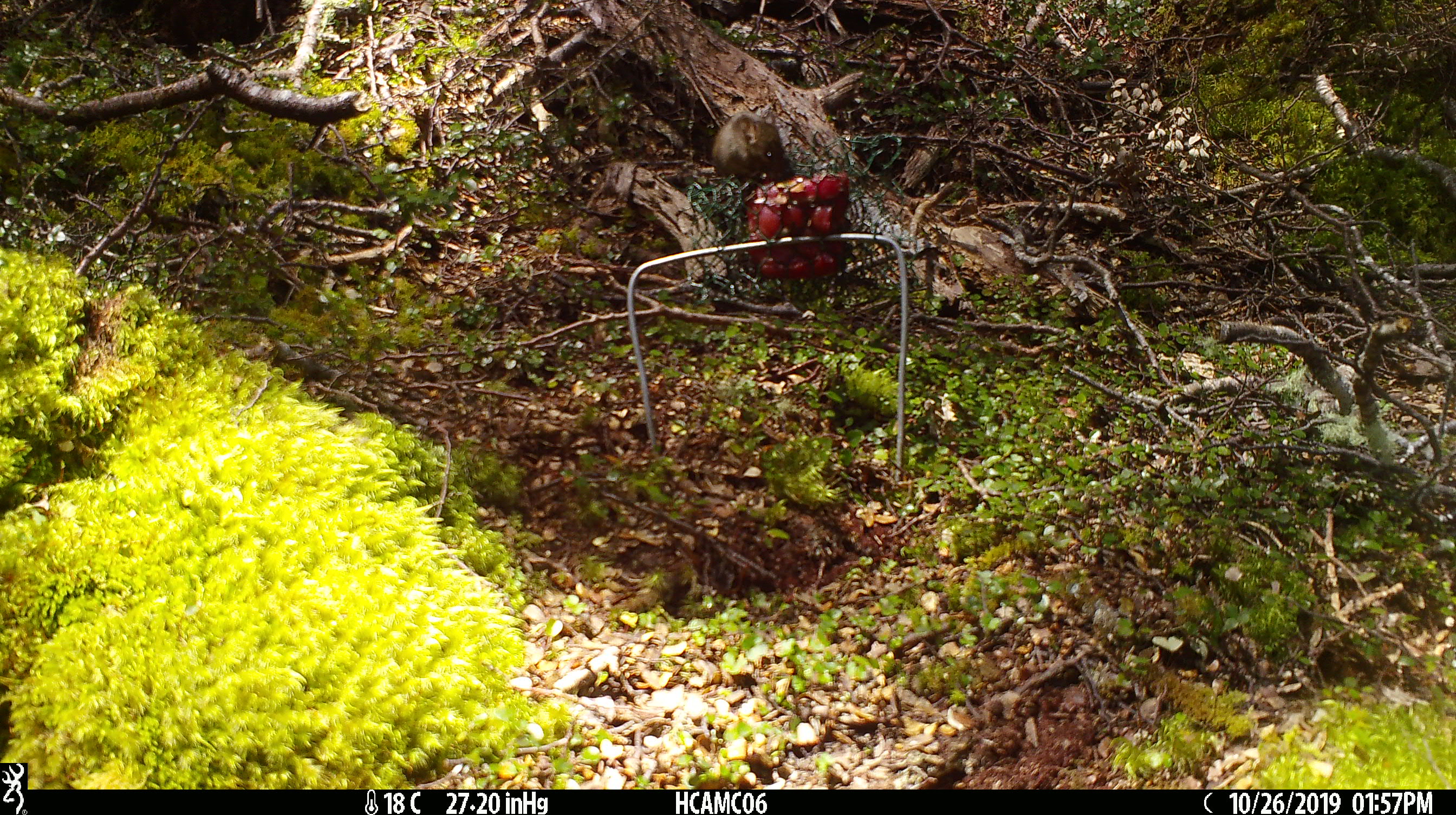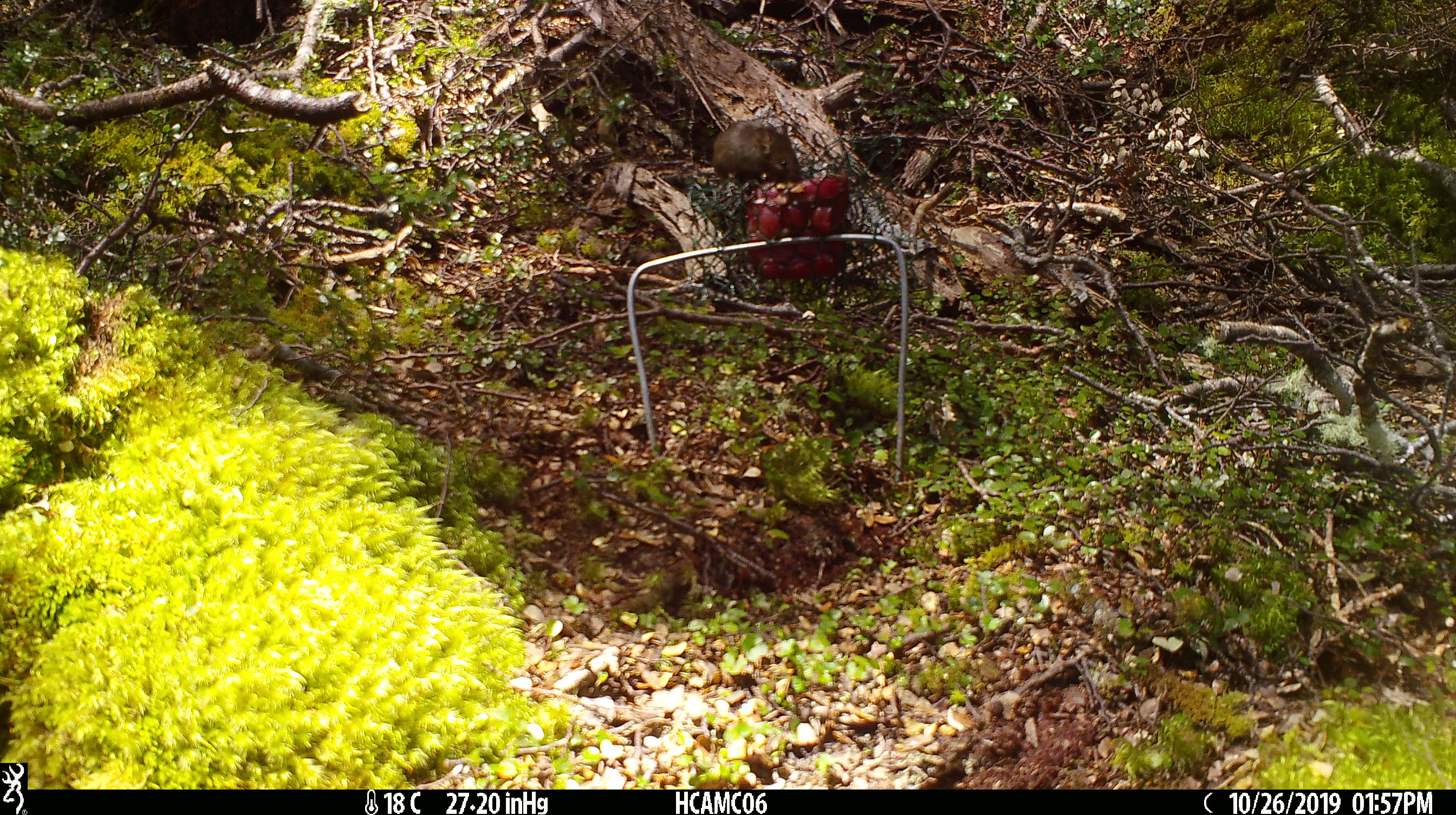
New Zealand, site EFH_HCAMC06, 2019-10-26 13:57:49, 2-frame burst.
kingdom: Animalia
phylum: Chordata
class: Mammalia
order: Rodentia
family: Muridae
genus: Mus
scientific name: Mus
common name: mouse